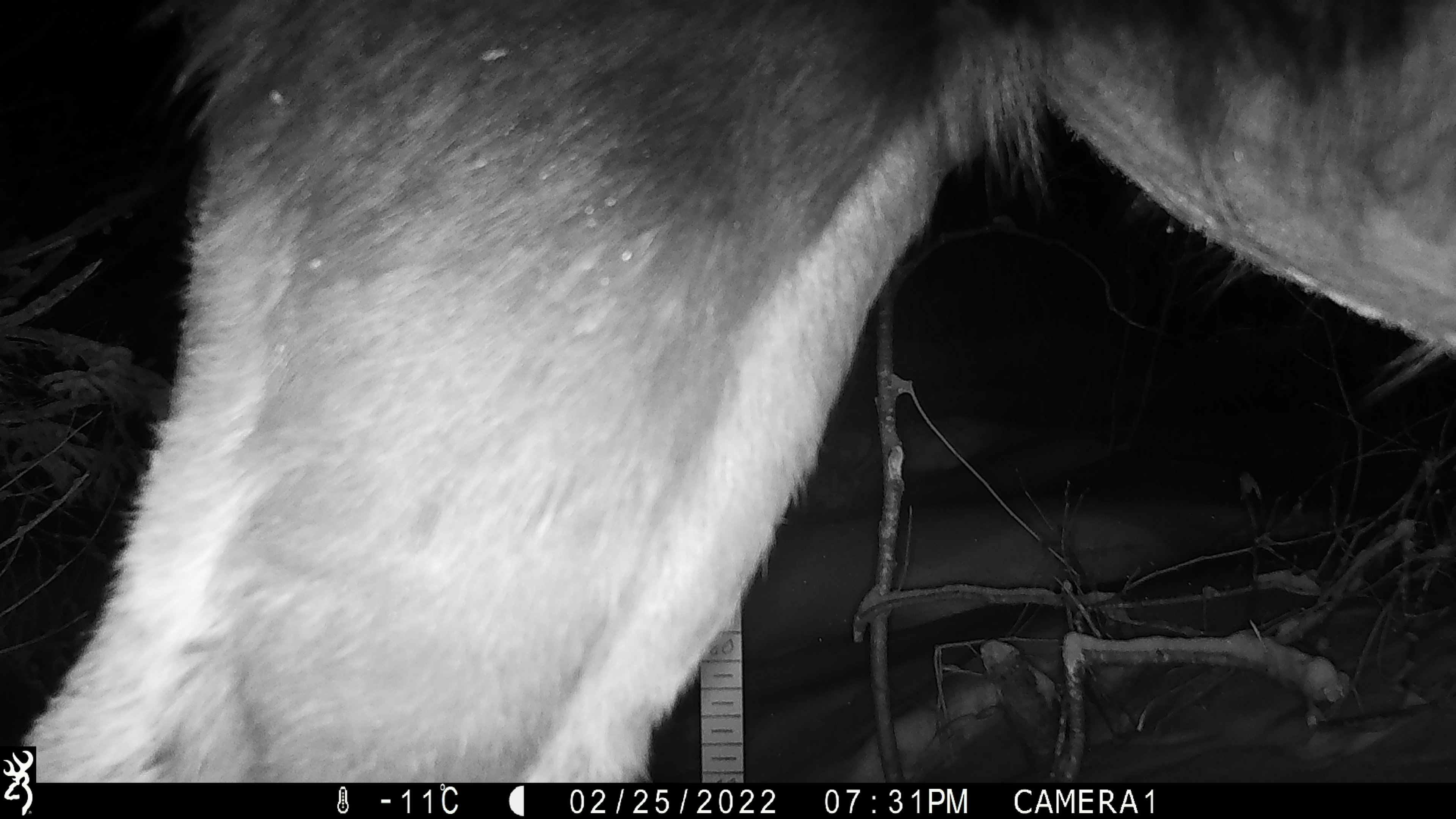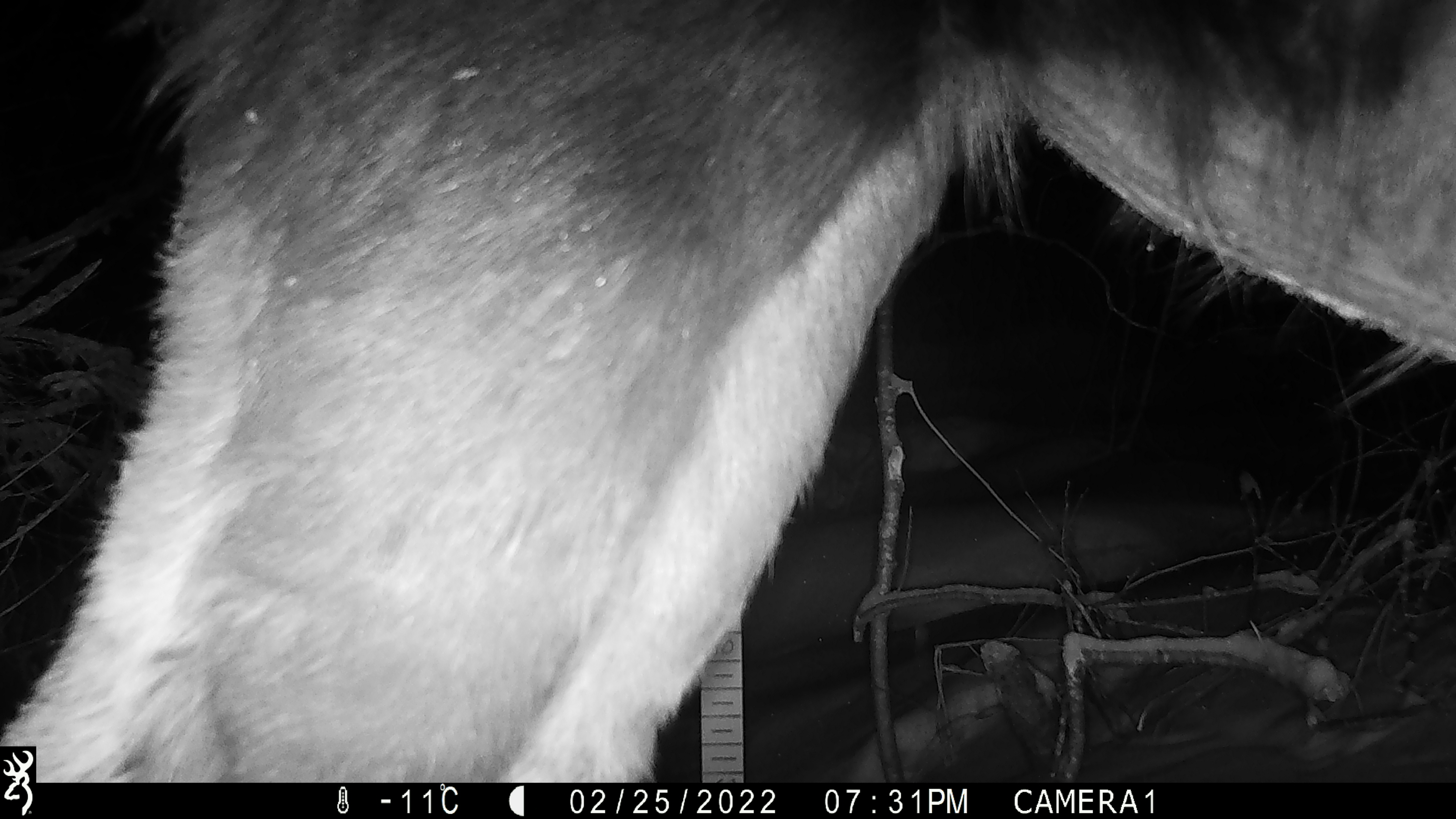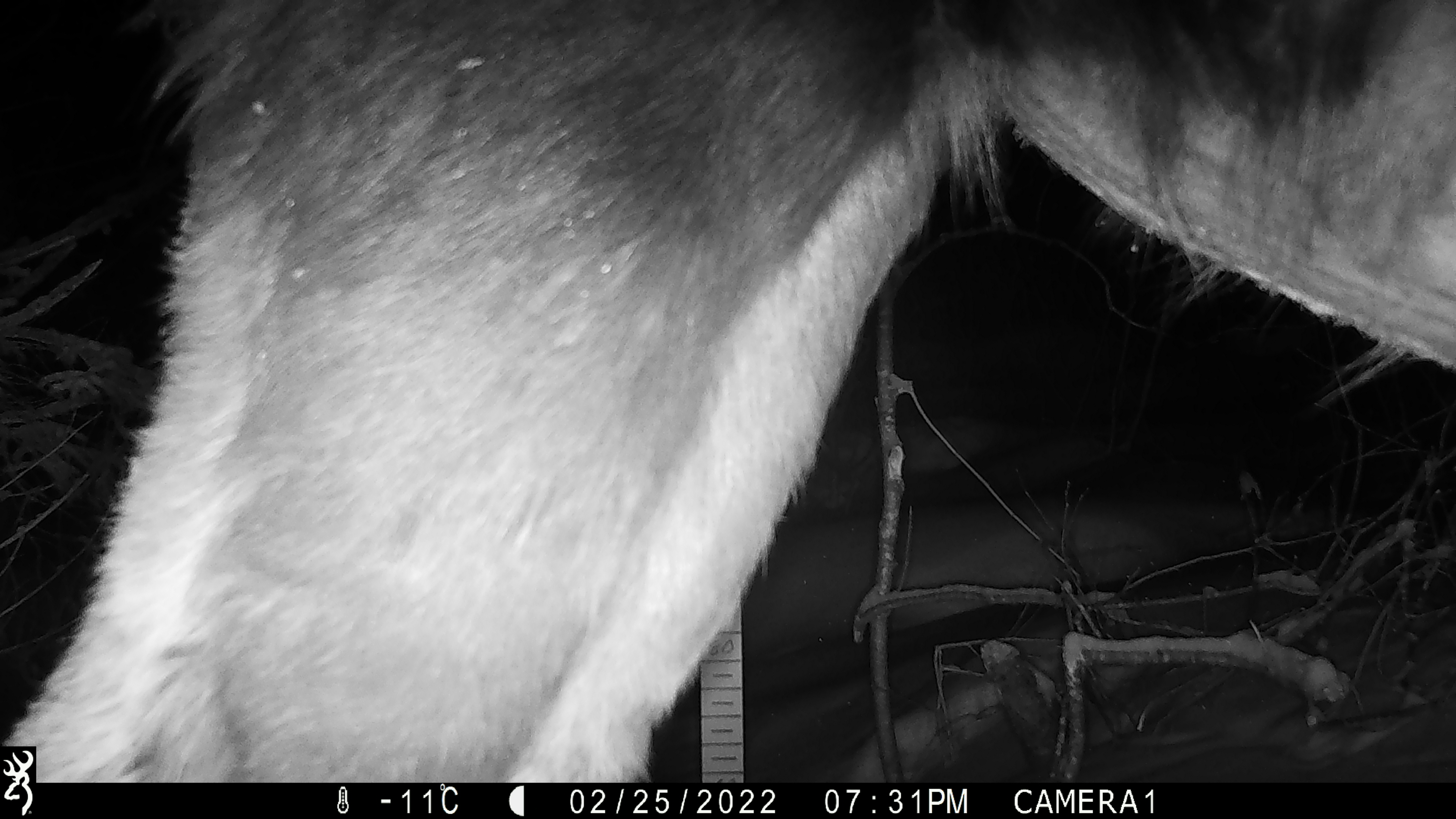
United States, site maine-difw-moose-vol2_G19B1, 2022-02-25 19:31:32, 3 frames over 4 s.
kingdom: Animalia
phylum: Chordata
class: Mammalia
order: Artiodactyla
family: Cervidae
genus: Alces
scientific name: Alces alces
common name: moose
Moose (Alces alces).